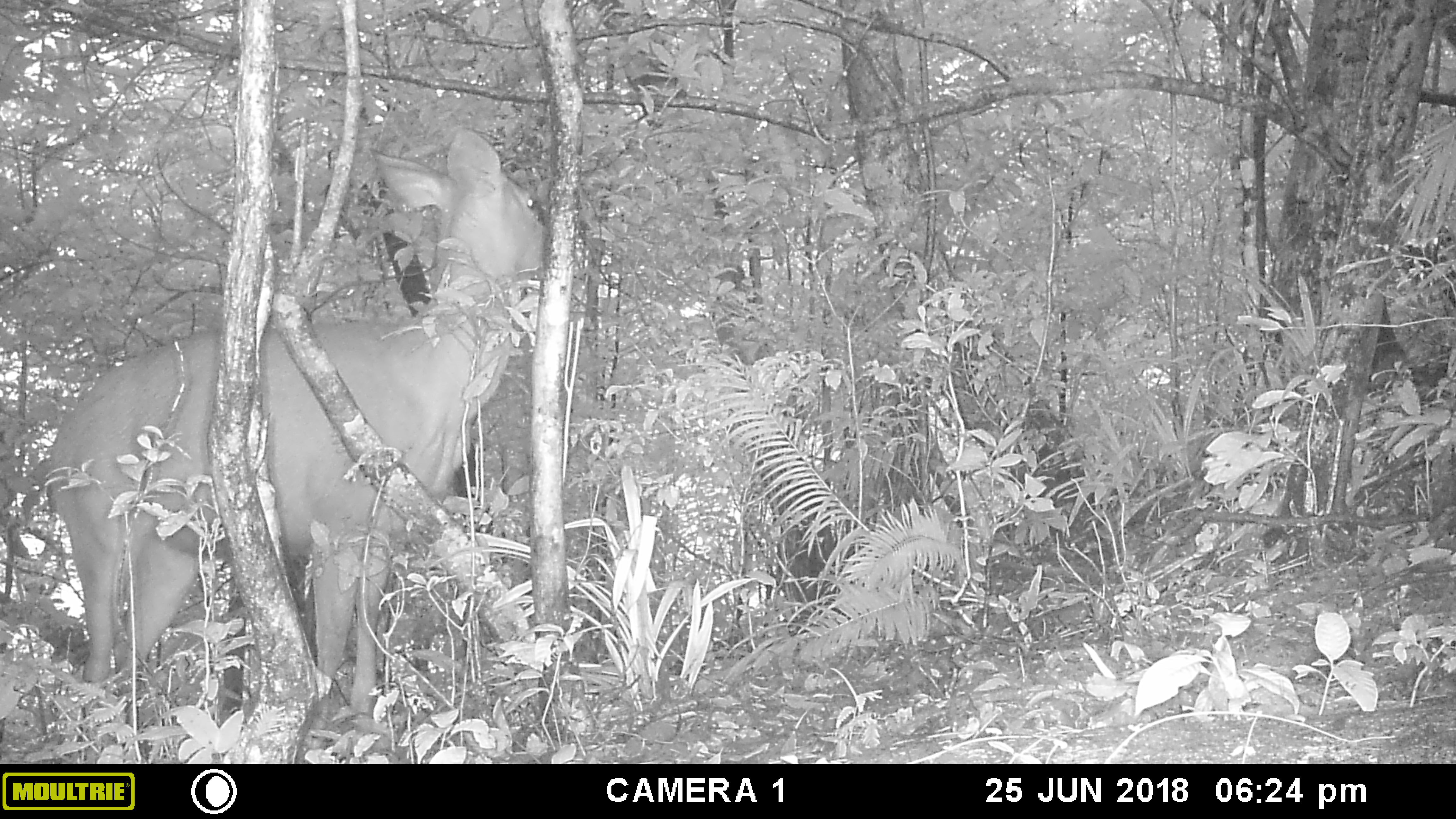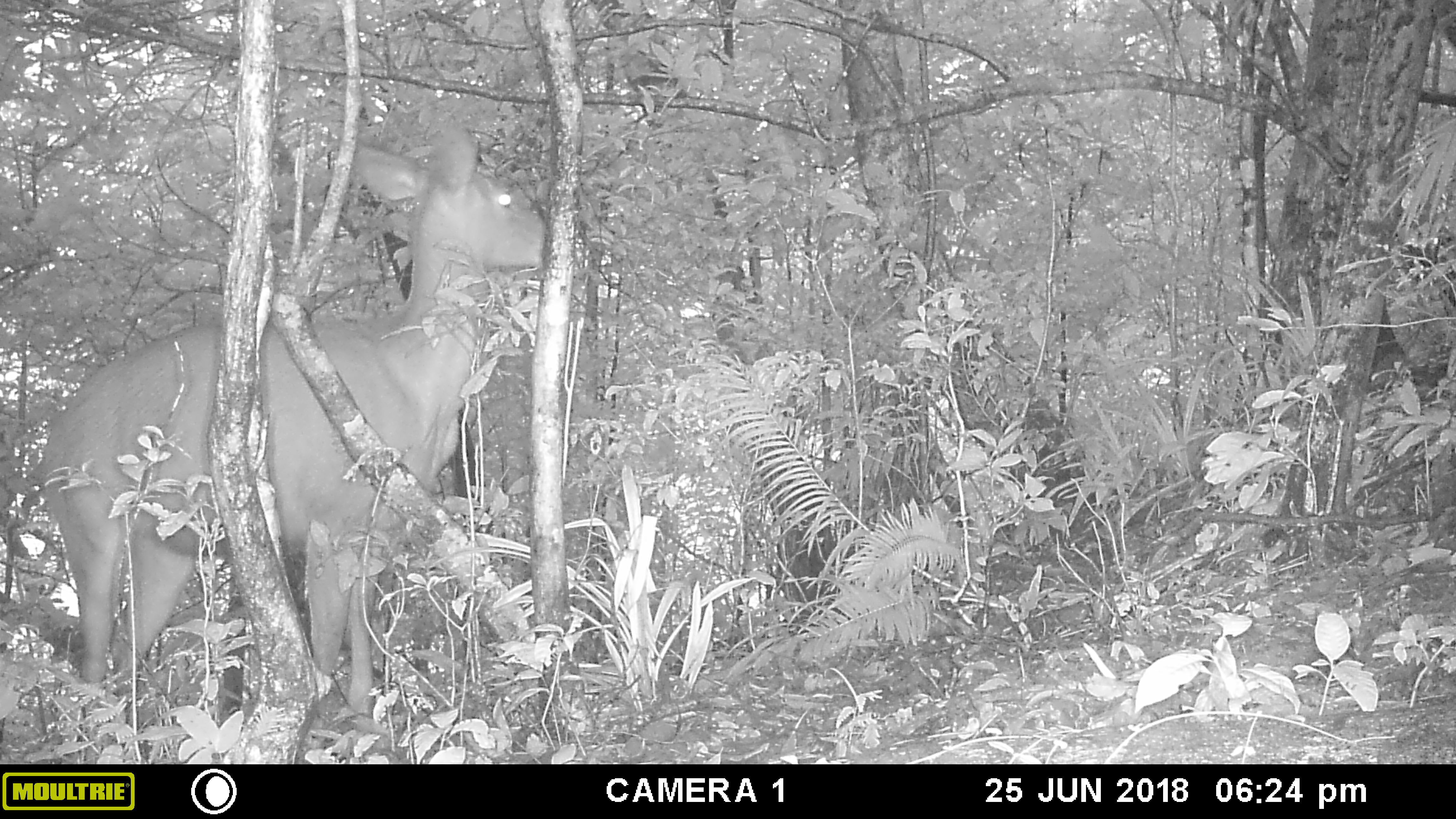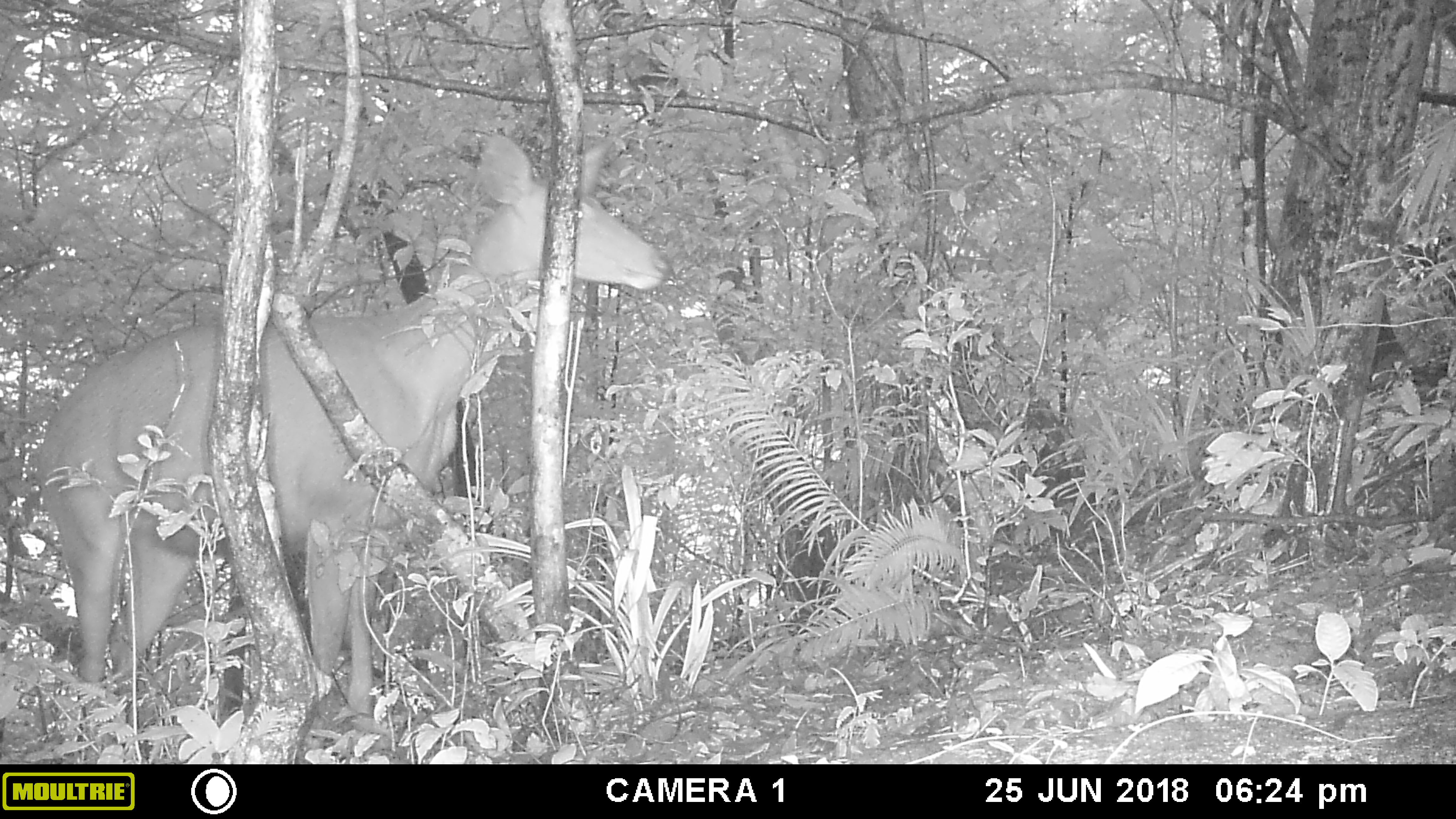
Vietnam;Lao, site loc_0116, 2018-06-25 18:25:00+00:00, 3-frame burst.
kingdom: Animalia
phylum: Chordata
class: Mammalia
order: Artiodactyla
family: Cervidae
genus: Rusa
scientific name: Rusa unicolor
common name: sambar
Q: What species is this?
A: Sambar (Rusa unicolor).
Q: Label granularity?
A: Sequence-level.